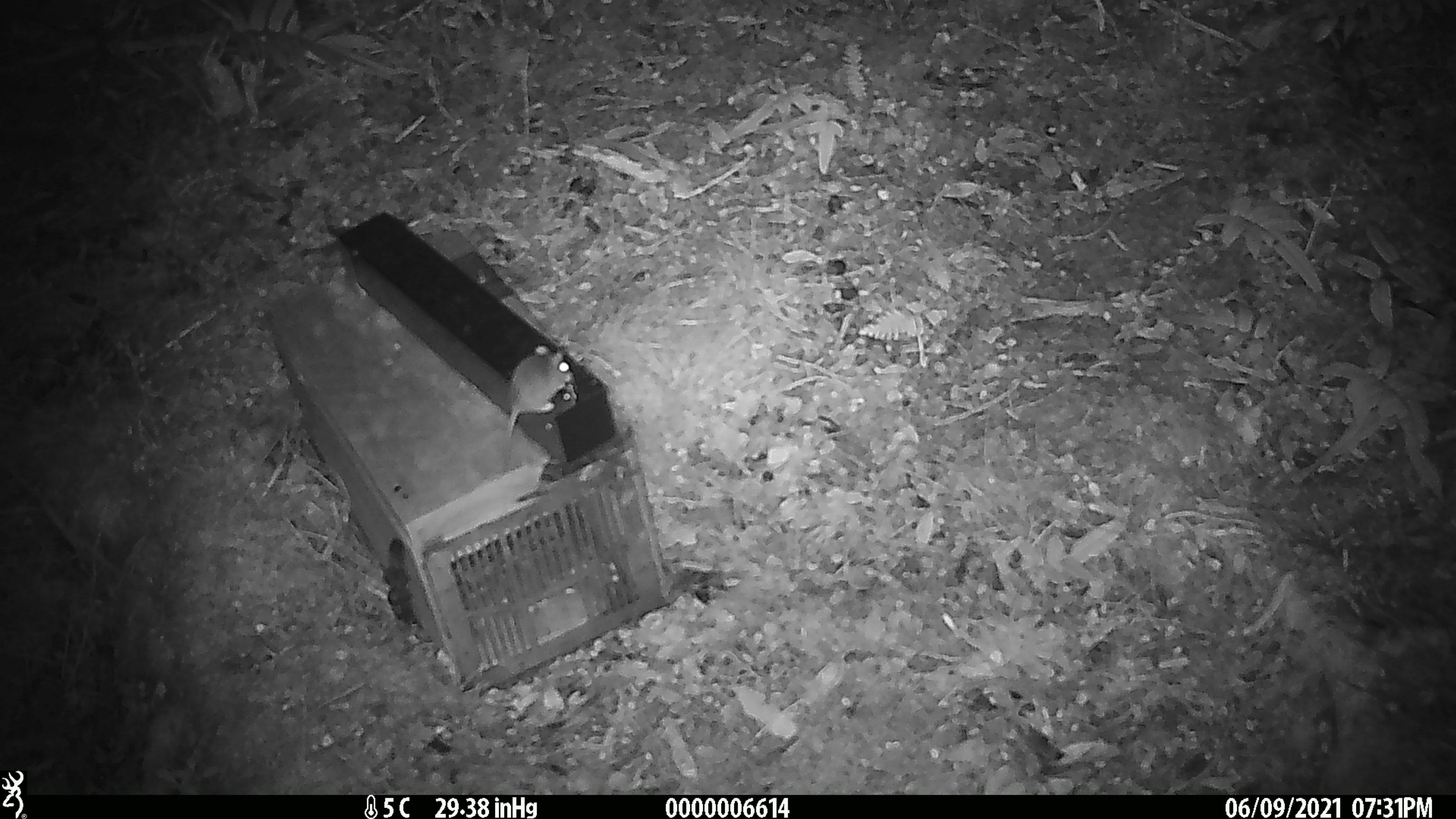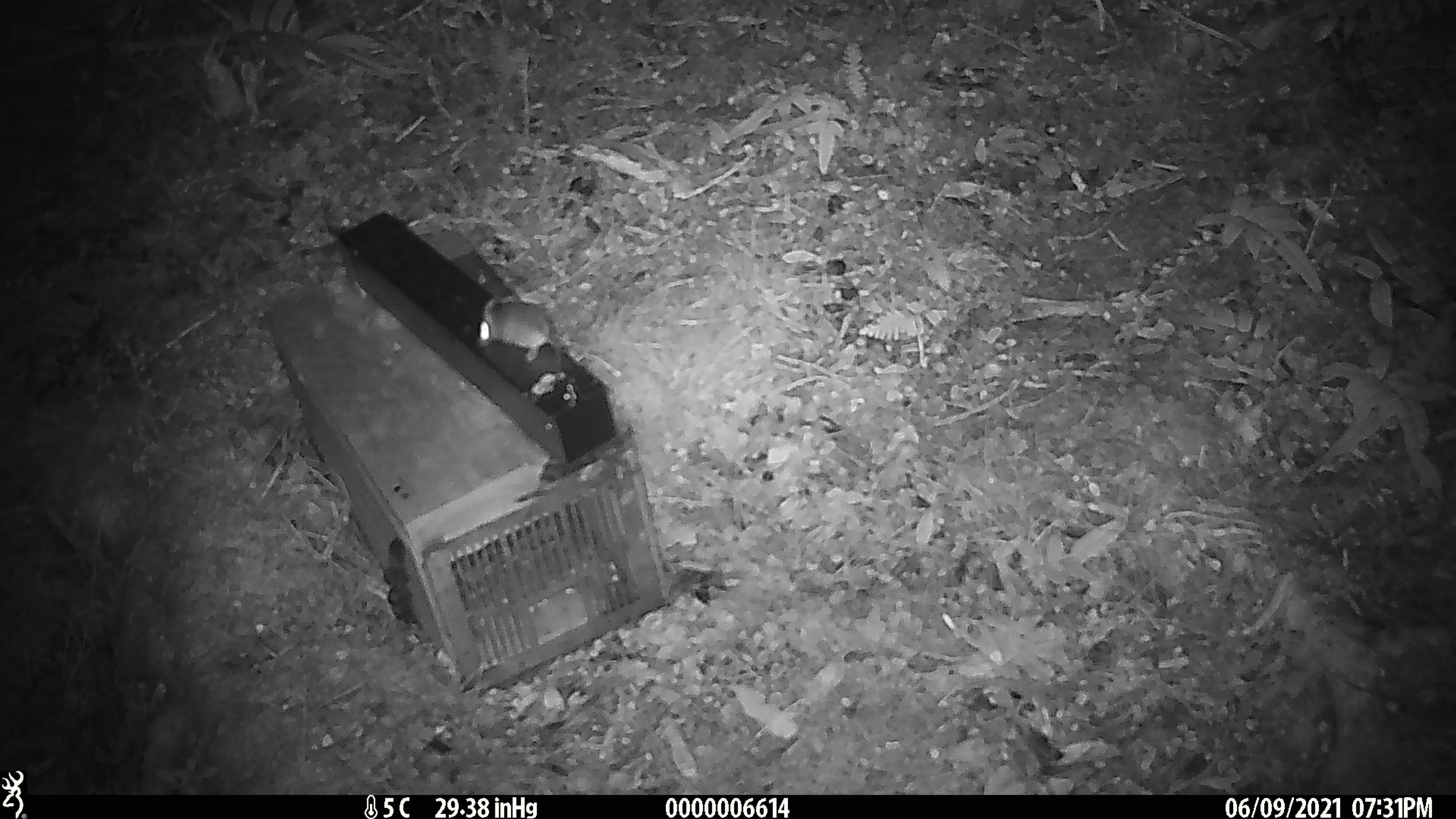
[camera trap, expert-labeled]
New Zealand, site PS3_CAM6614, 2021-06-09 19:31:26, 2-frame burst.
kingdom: Animalia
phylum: Chordata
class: Mammalia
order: Rodentia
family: Muridae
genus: Mus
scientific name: Mus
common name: mouse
Mouse (Mus).